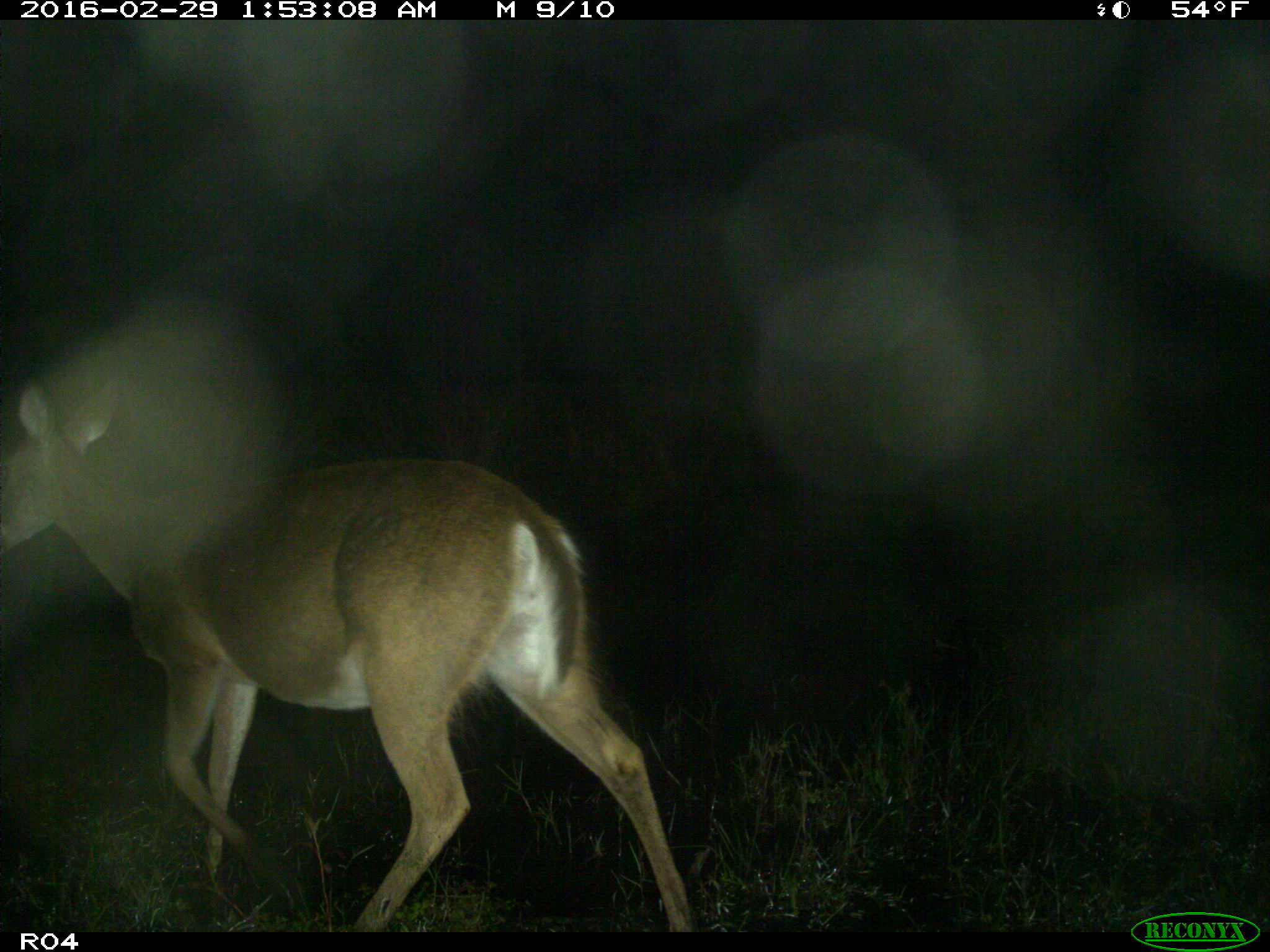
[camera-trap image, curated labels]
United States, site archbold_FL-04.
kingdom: Animalia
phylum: Chordata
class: Mammalia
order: Artiodactyla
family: Cervidae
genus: Odocoileus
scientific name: Odocoileus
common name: deer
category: unidentified deer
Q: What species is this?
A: Unidentified deer (deer) (Odocoileus).